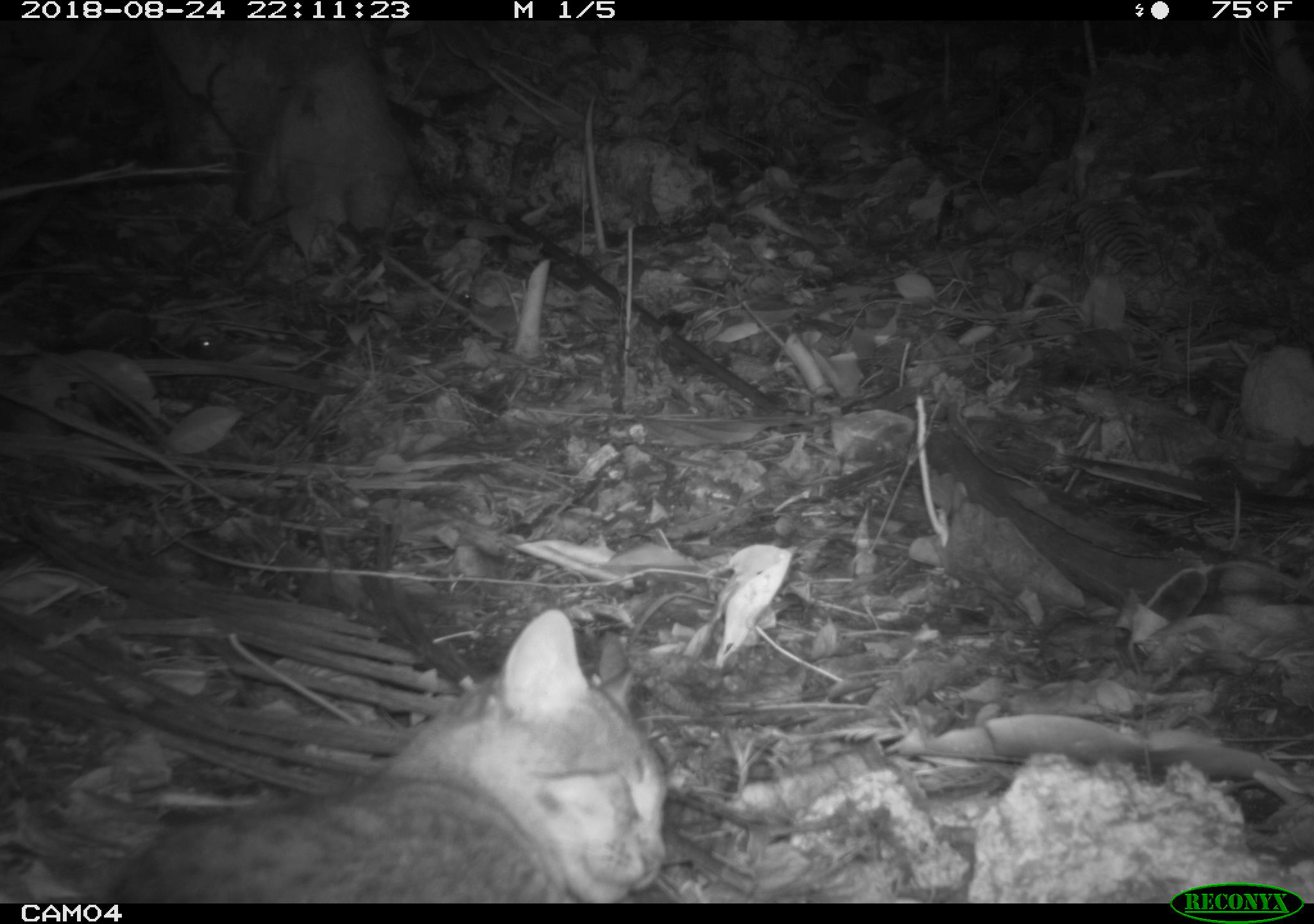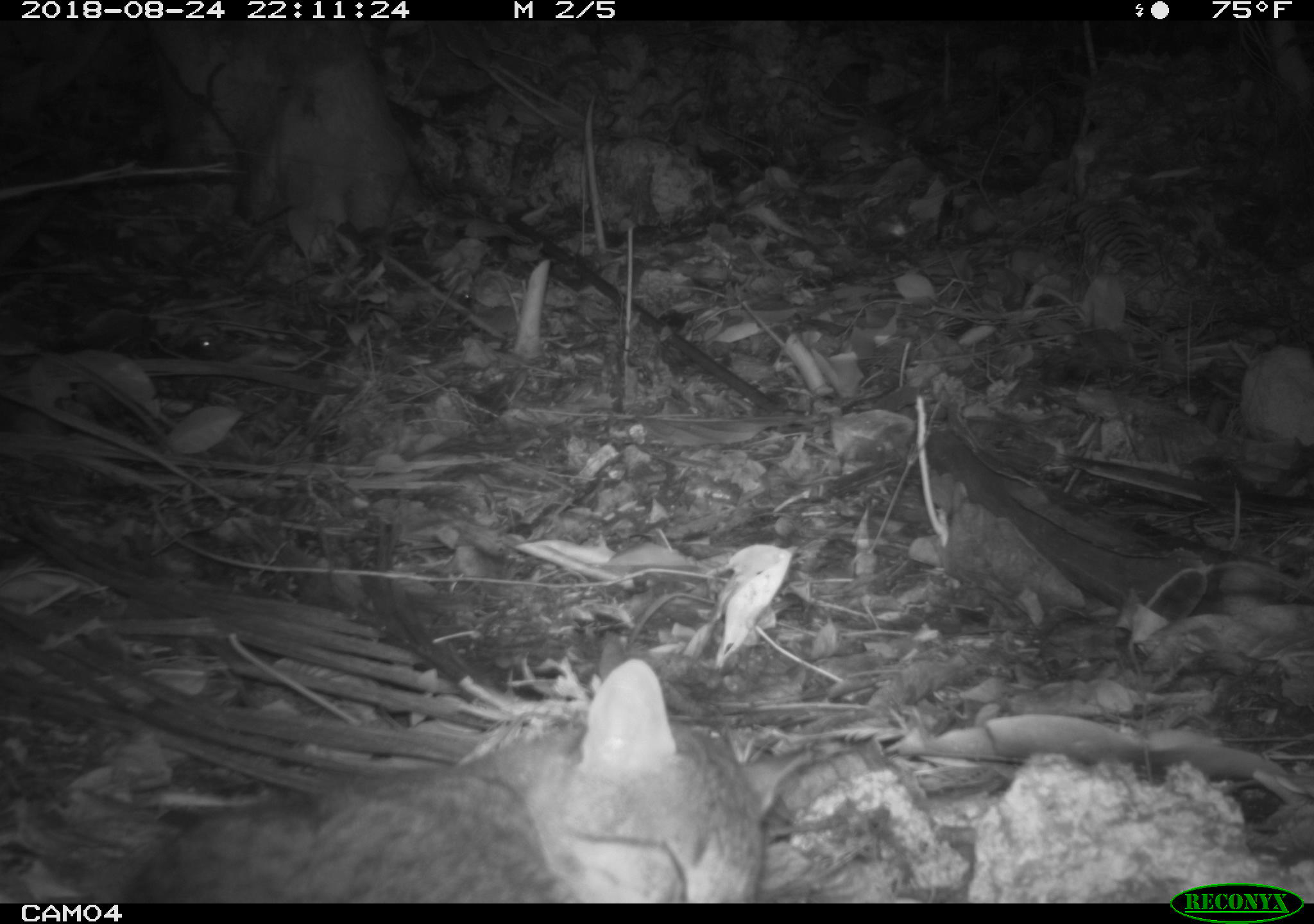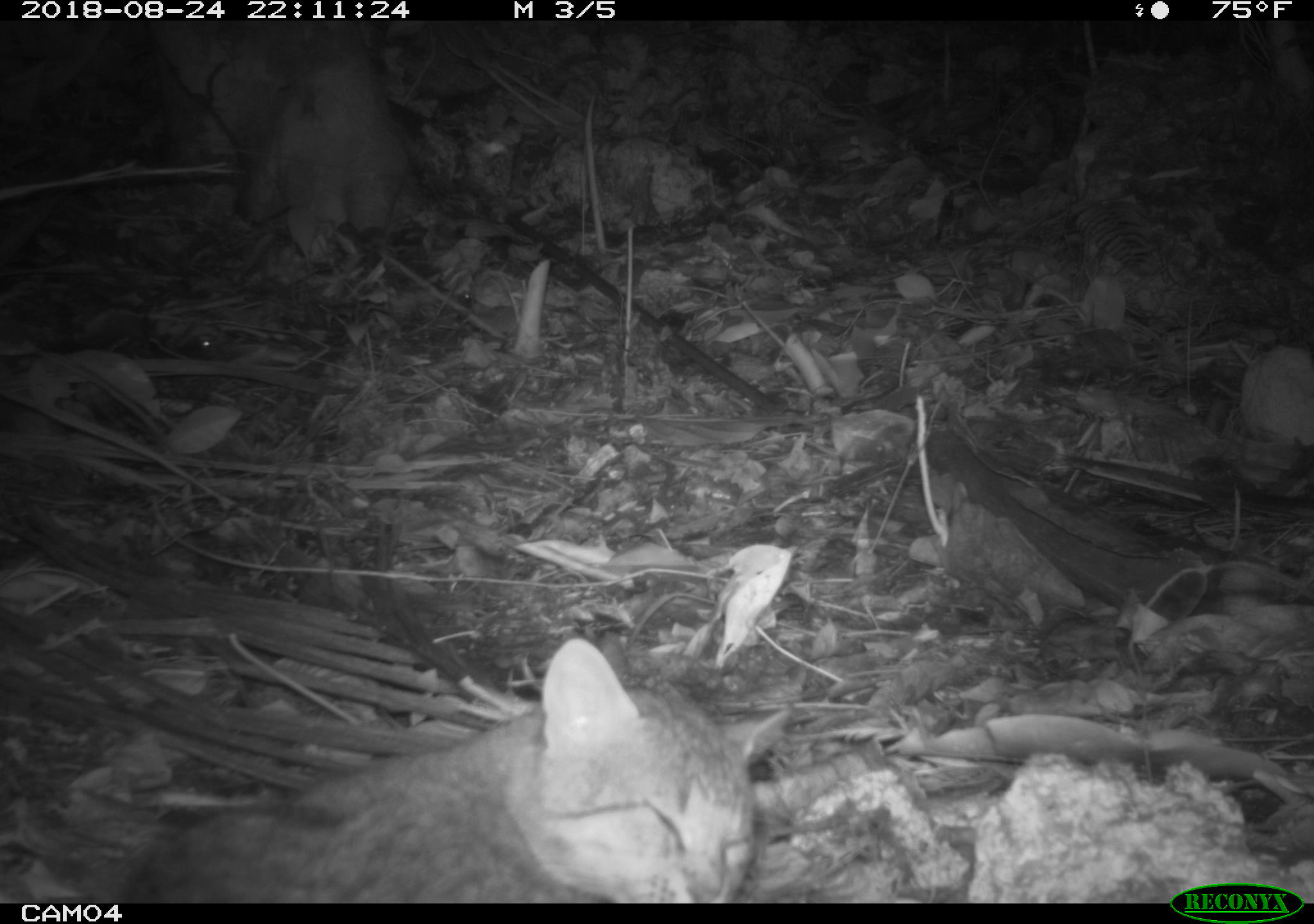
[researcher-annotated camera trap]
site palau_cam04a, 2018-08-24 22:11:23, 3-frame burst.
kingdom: Animalia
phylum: Chordata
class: Mammalia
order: Carnivora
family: Felidae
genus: Felis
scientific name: Felis catus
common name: cat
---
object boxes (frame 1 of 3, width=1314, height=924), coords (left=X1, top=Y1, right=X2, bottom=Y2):
cat: (left=78, top=601, right=666, bottom=900)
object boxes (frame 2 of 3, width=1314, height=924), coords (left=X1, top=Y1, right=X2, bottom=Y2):
cat: (left=92, top=645, right=781, bottom=904)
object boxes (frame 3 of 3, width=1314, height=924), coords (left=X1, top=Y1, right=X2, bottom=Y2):
cat: (left=82, top=627, right=790, bottom=900)